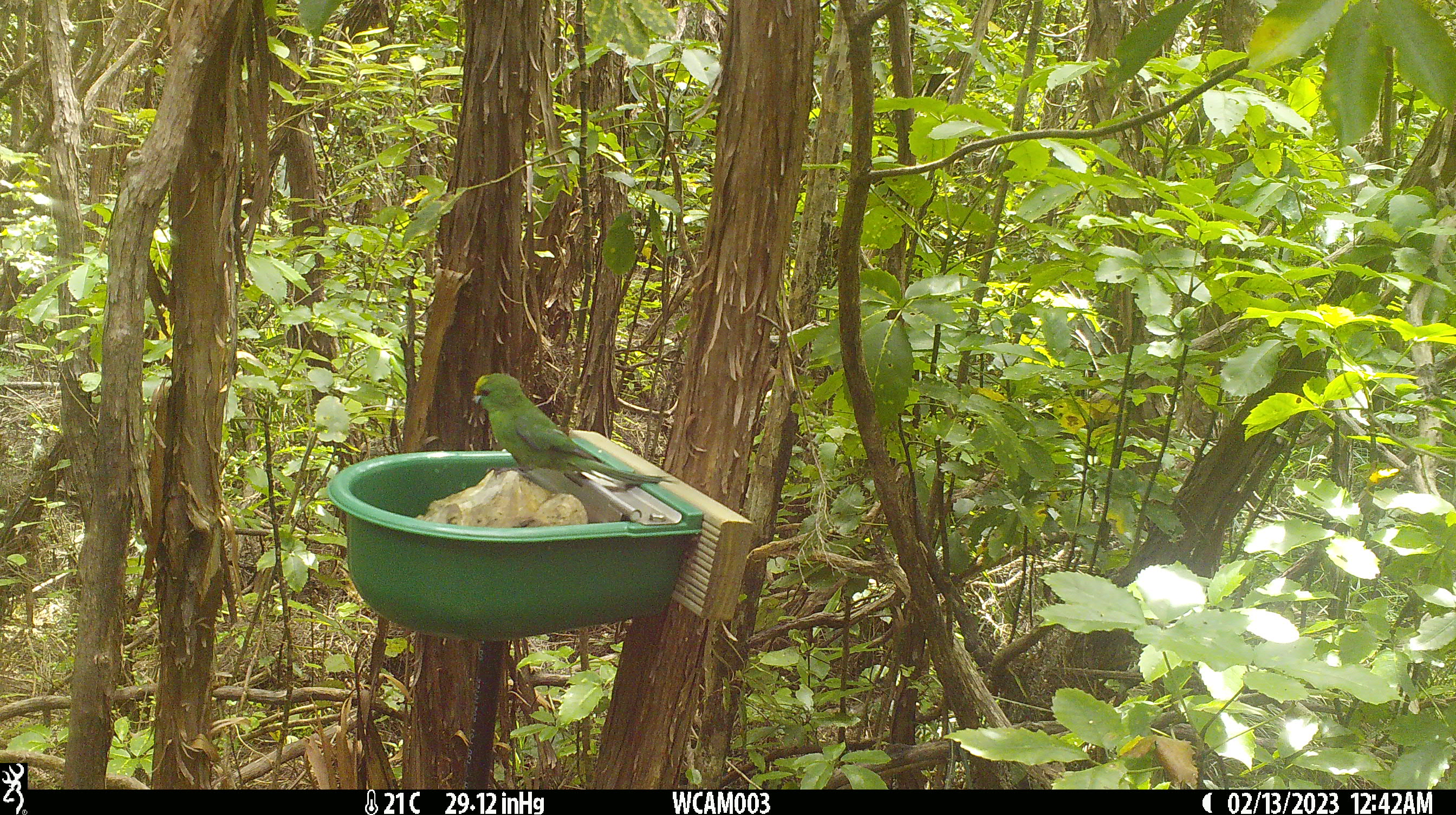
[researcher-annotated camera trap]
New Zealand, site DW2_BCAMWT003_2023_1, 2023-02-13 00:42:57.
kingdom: Animalia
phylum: Chordata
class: Aves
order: Psittaciformes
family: Psittaculidae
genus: Cyanoramphus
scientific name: Cyanoramphus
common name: parakeet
Parakeet (Cyanoramphus).